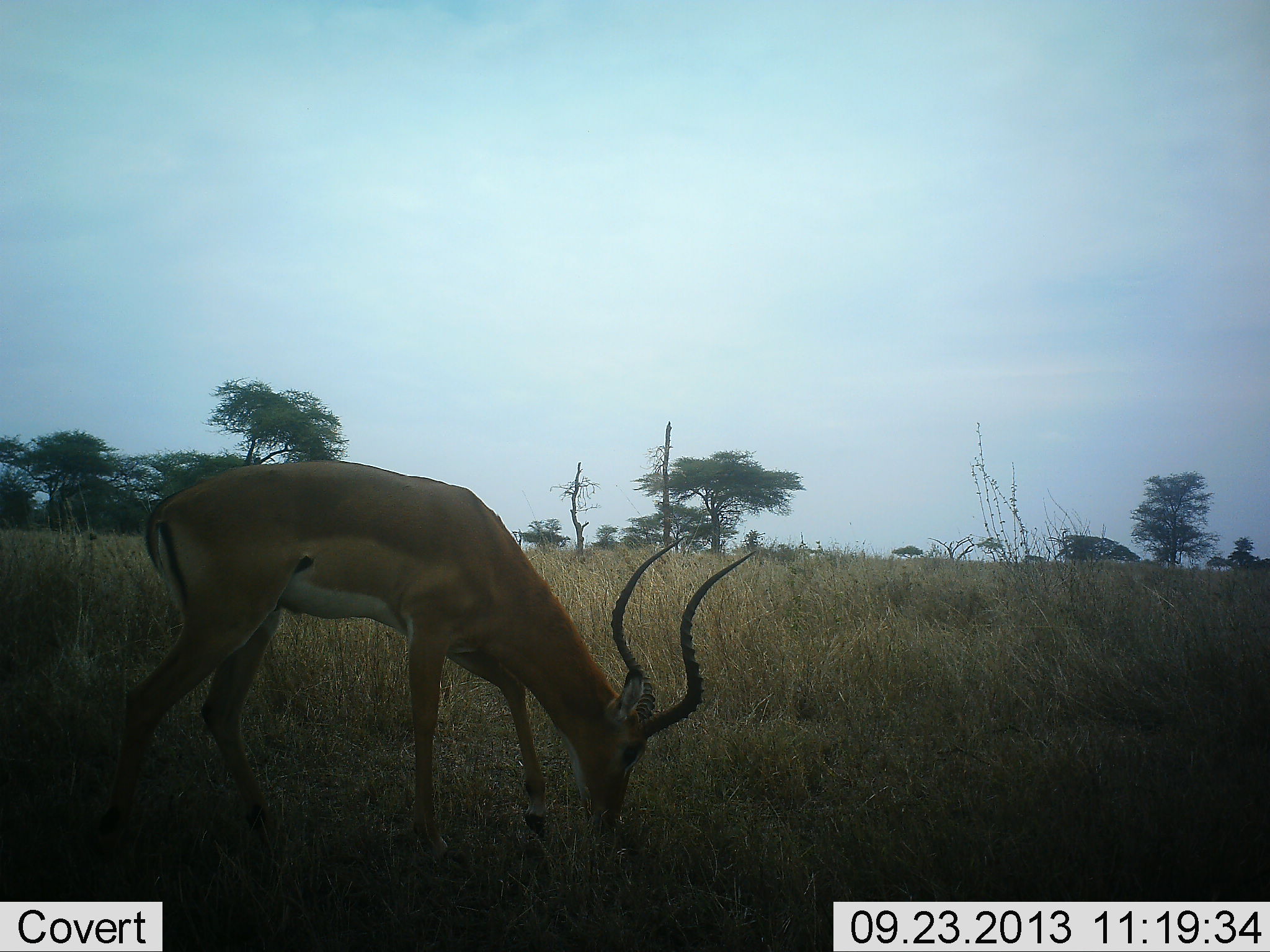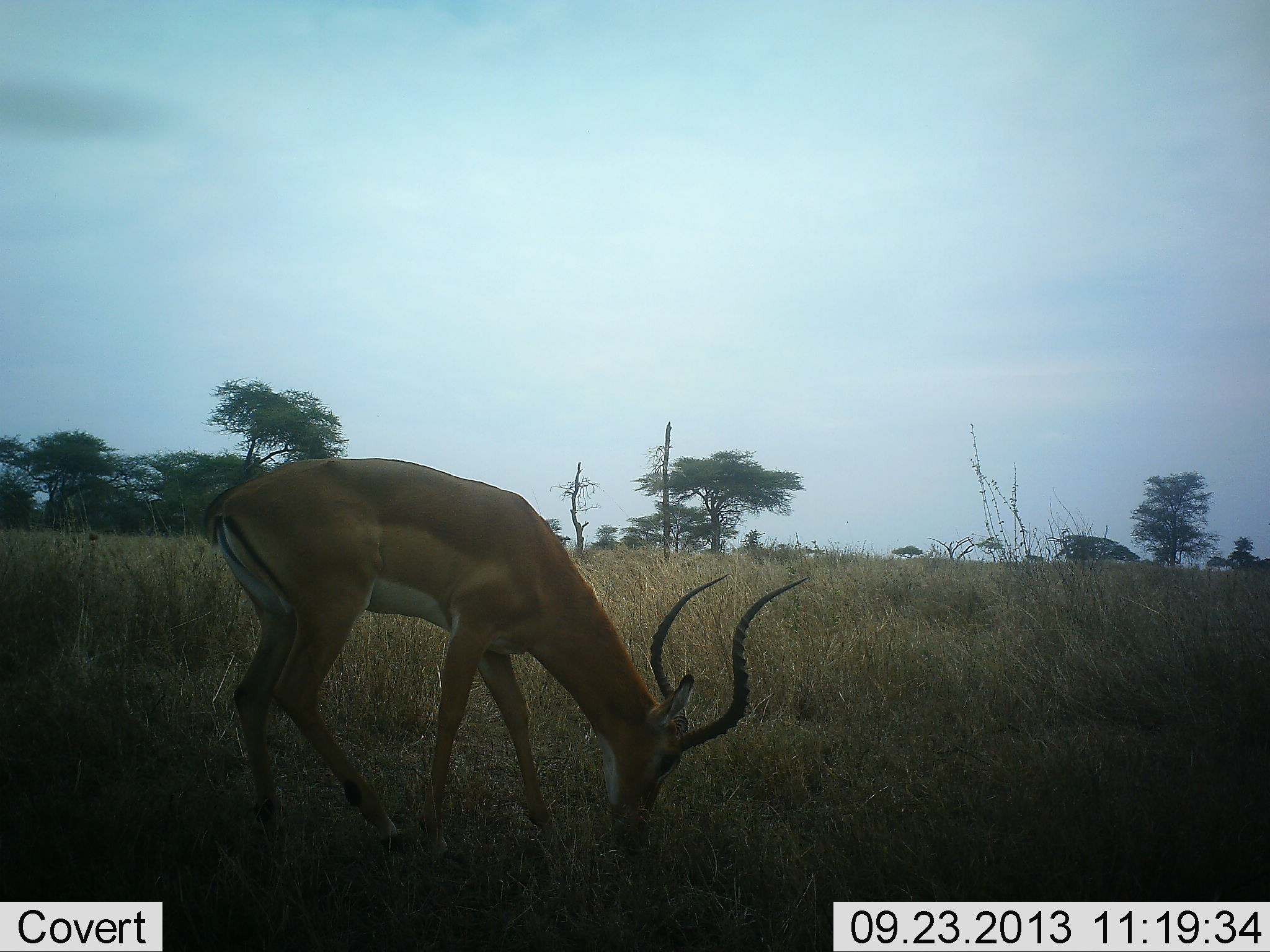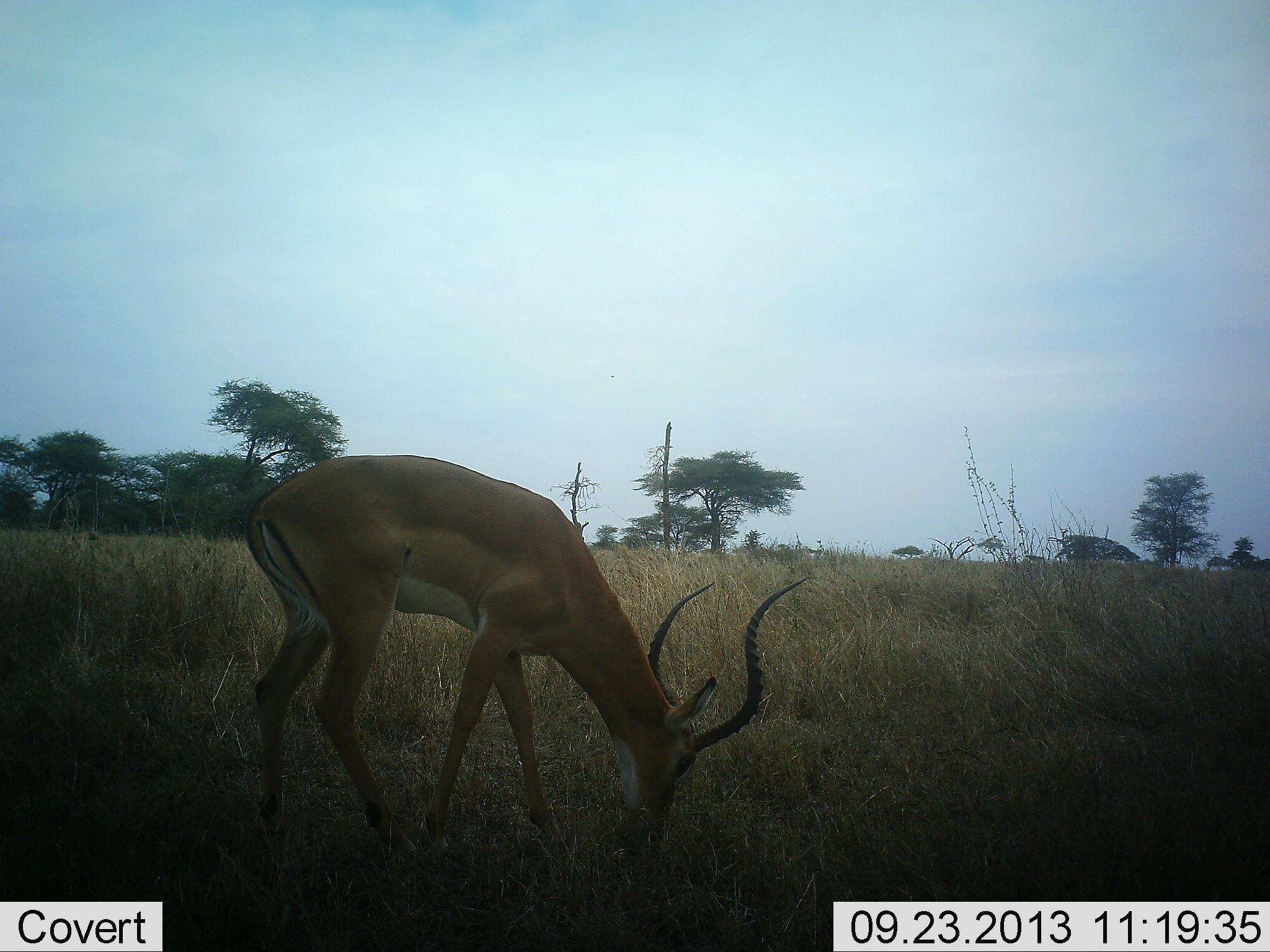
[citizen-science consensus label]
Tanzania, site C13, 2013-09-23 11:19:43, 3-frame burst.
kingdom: Animalia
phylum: Chordata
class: Mammalia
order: Artiodactyla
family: Bovidae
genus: Aepyceros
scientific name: Aepyceros melampus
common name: impala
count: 1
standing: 21%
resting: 4%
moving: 12%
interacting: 0%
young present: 0%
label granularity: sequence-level